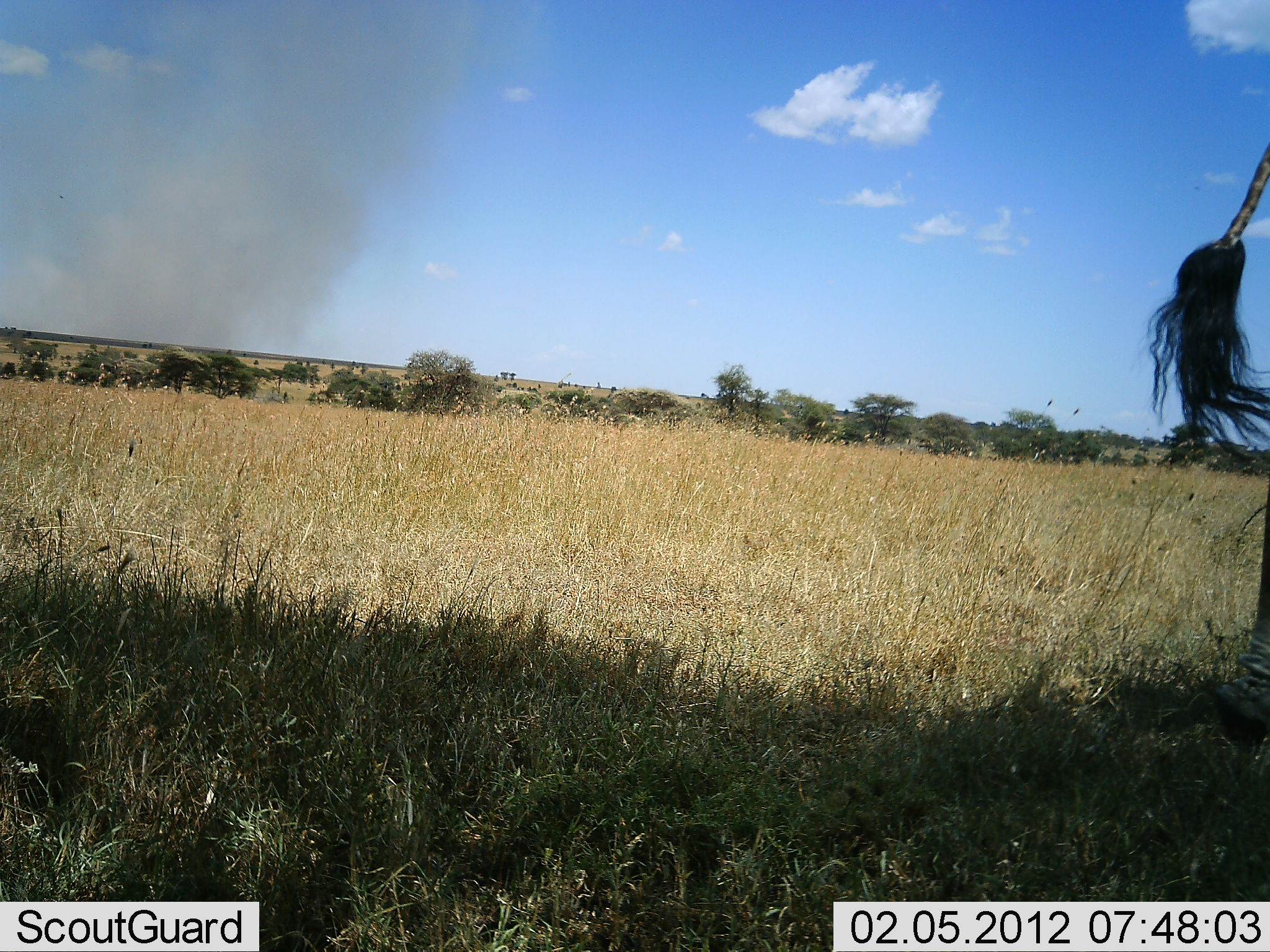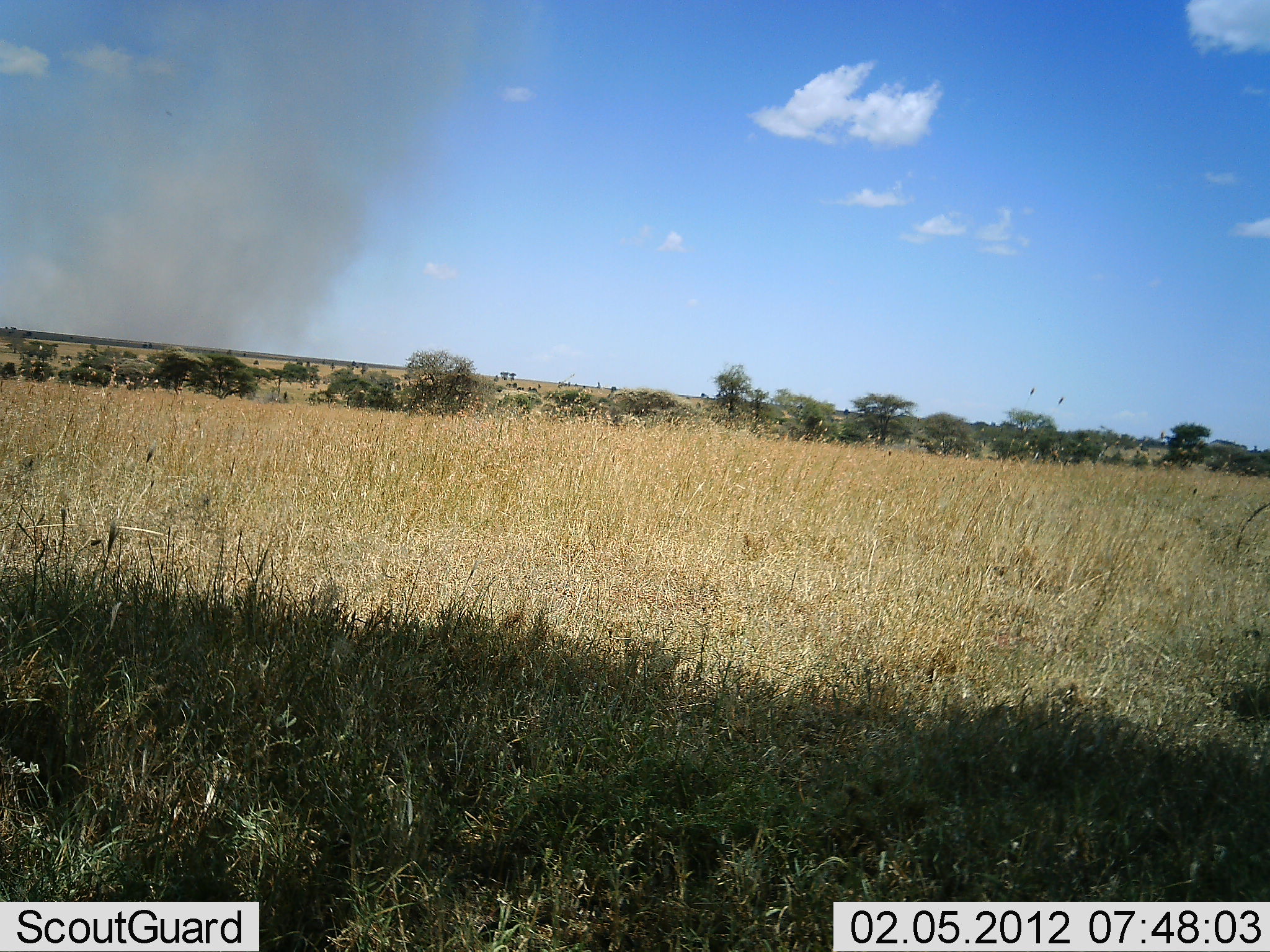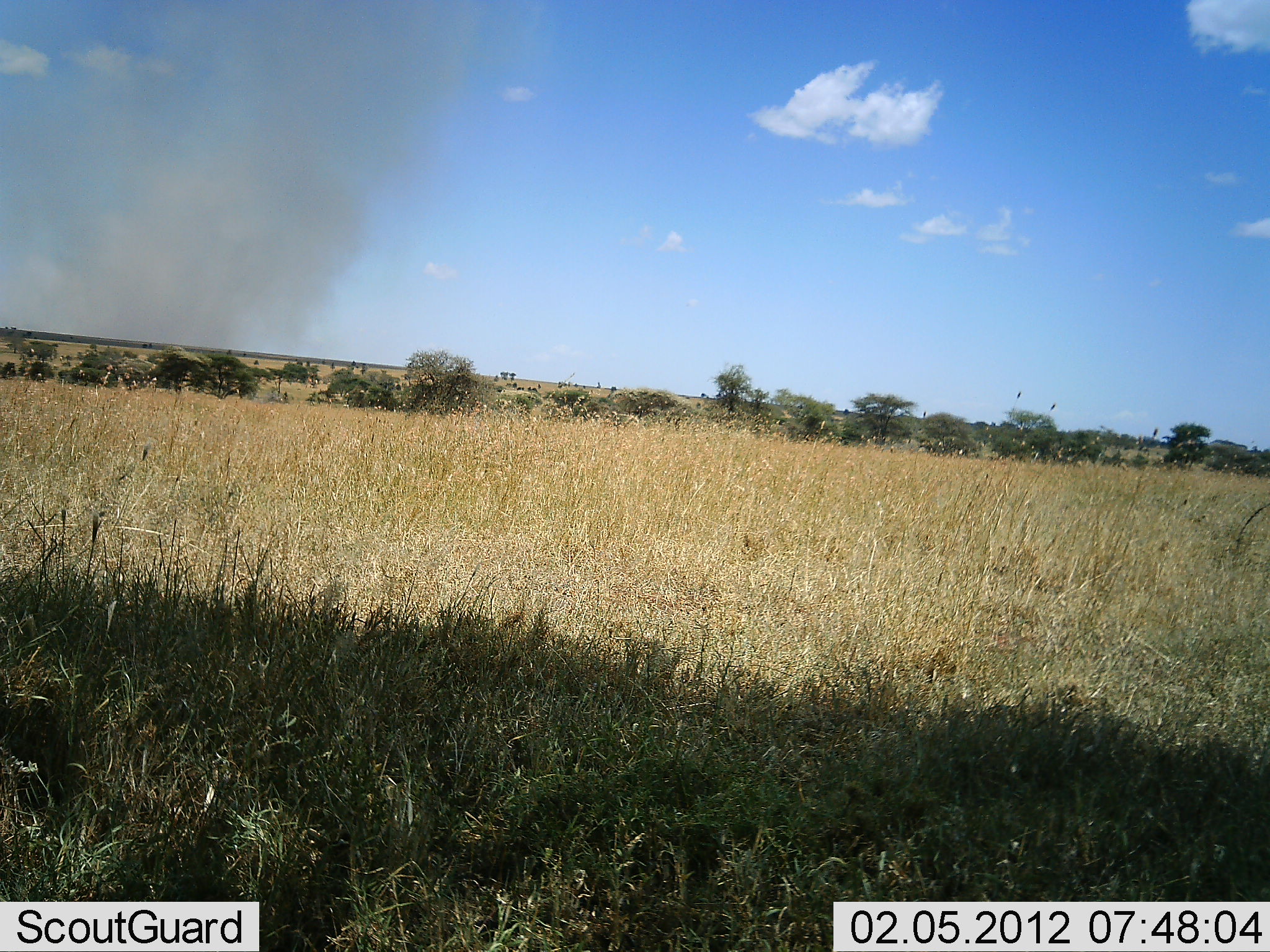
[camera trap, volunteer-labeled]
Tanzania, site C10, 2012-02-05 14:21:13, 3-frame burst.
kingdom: Animalia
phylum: Chordata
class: Mammalia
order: Artiodactyla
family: Giraffidae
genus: Giraffa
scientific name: Giraffa camelopardalis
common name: giraffe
Giraffe (Giraffa camelopardalis), count 1. Behavior (volunteer vote fractions): standing 50%, resting 0%, moving 55%, interacting 0%. Young present (vote fraction): 0%. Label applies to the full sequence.